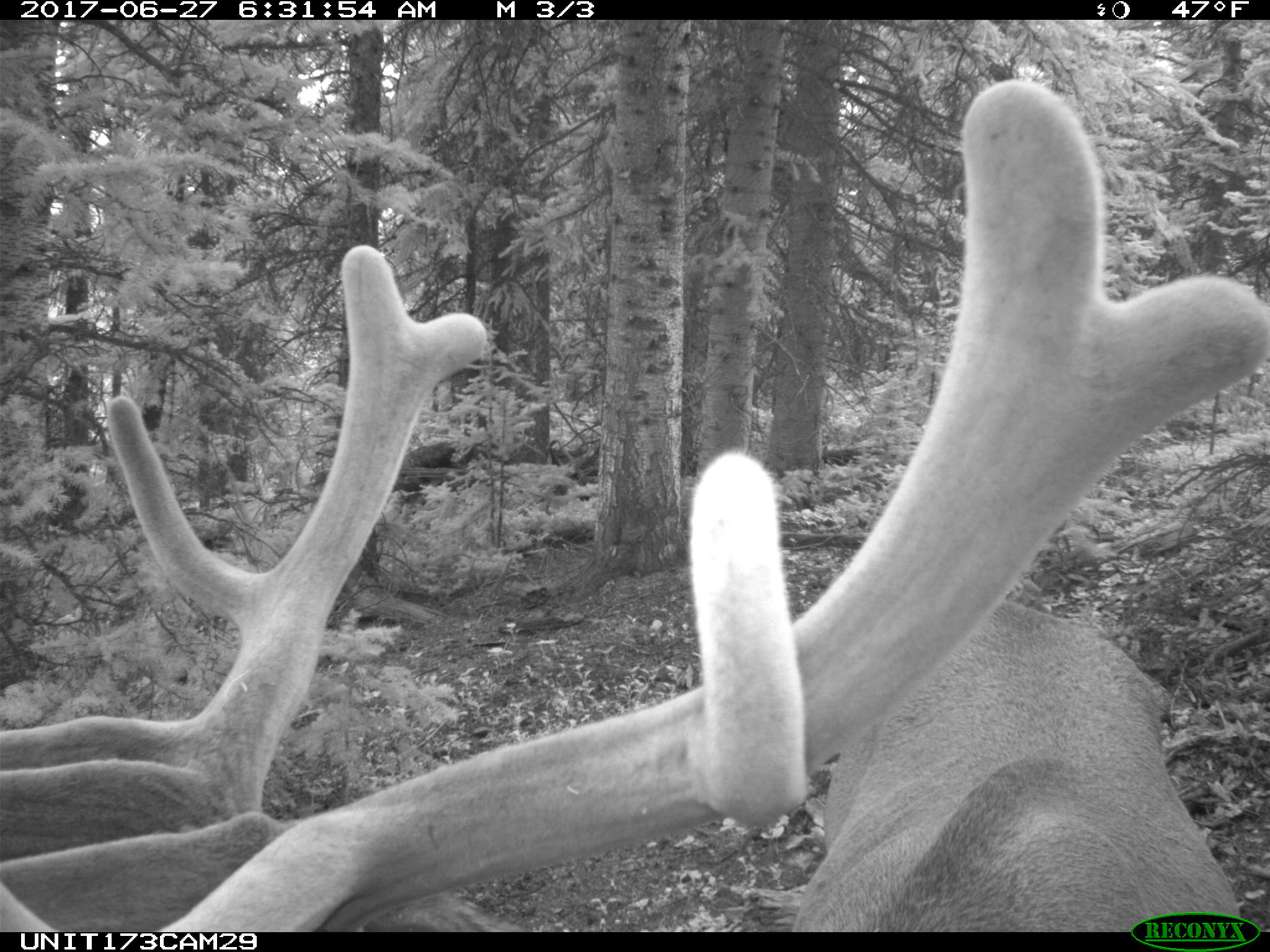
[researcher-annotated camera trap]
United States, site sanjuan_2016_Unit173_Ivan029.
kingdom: Animalia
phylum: Chordata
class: Mammalia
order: Artiodactyla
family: Cervidae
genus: Cervus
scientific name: Cervus elaphus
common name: red deer